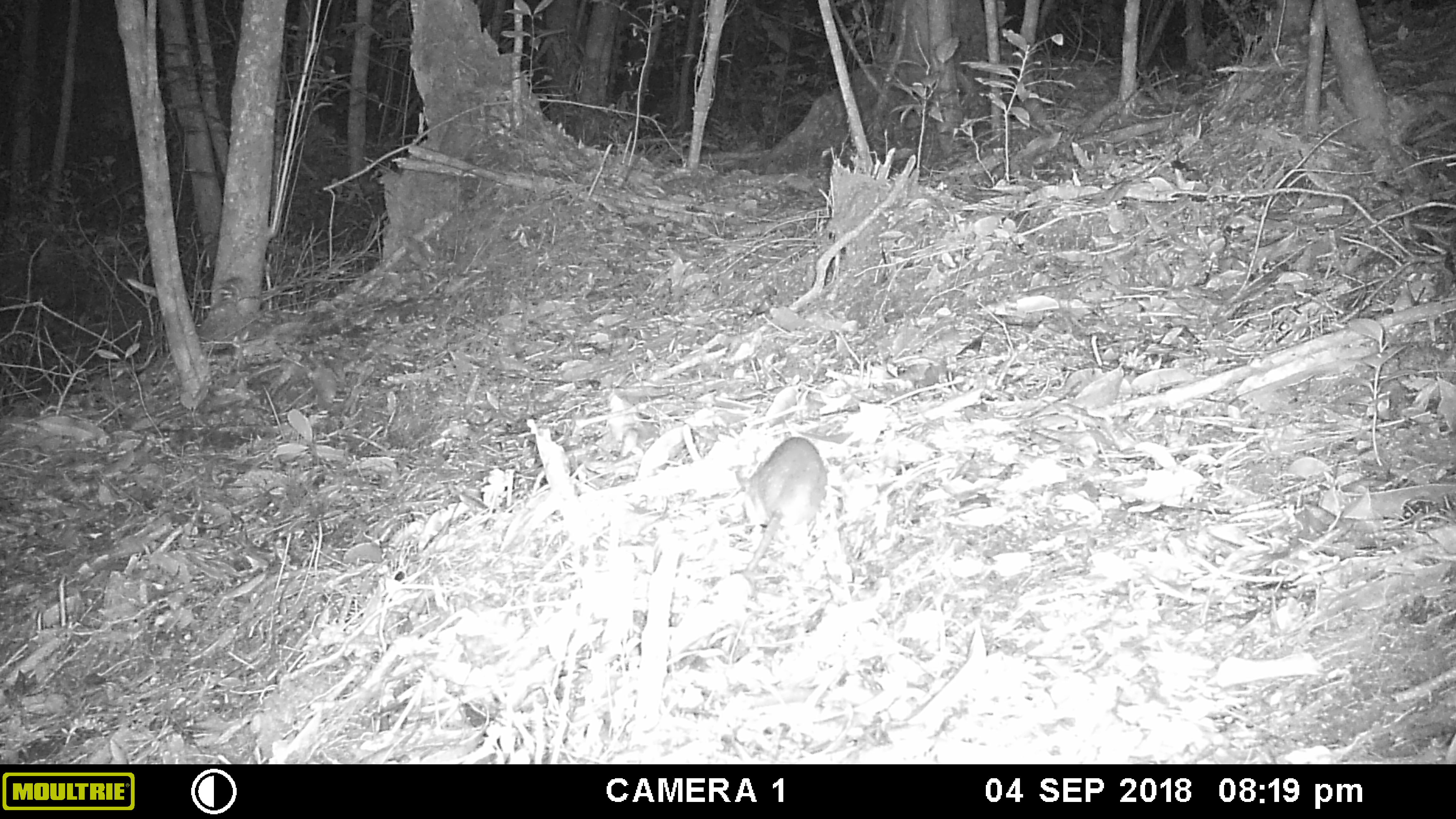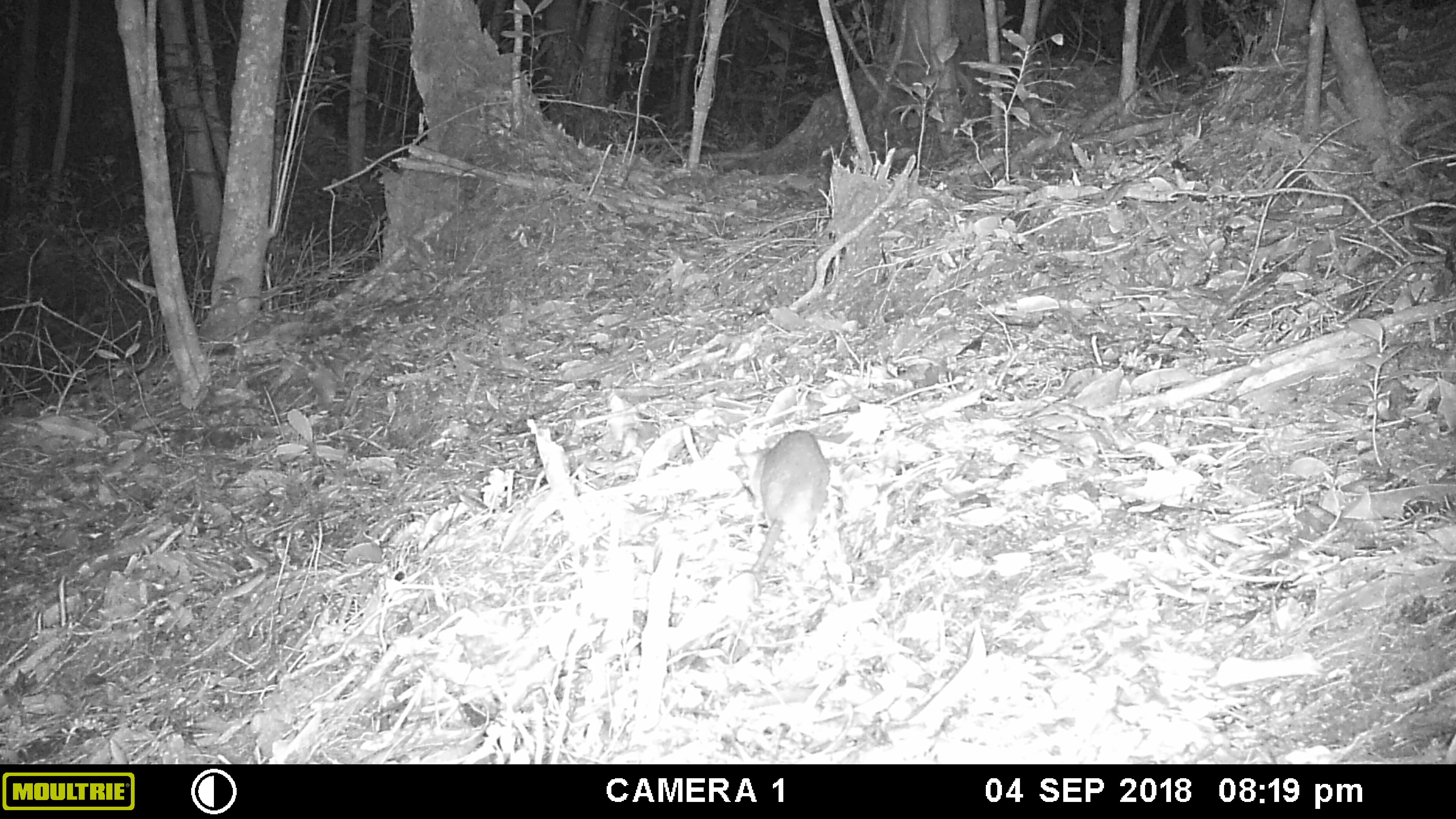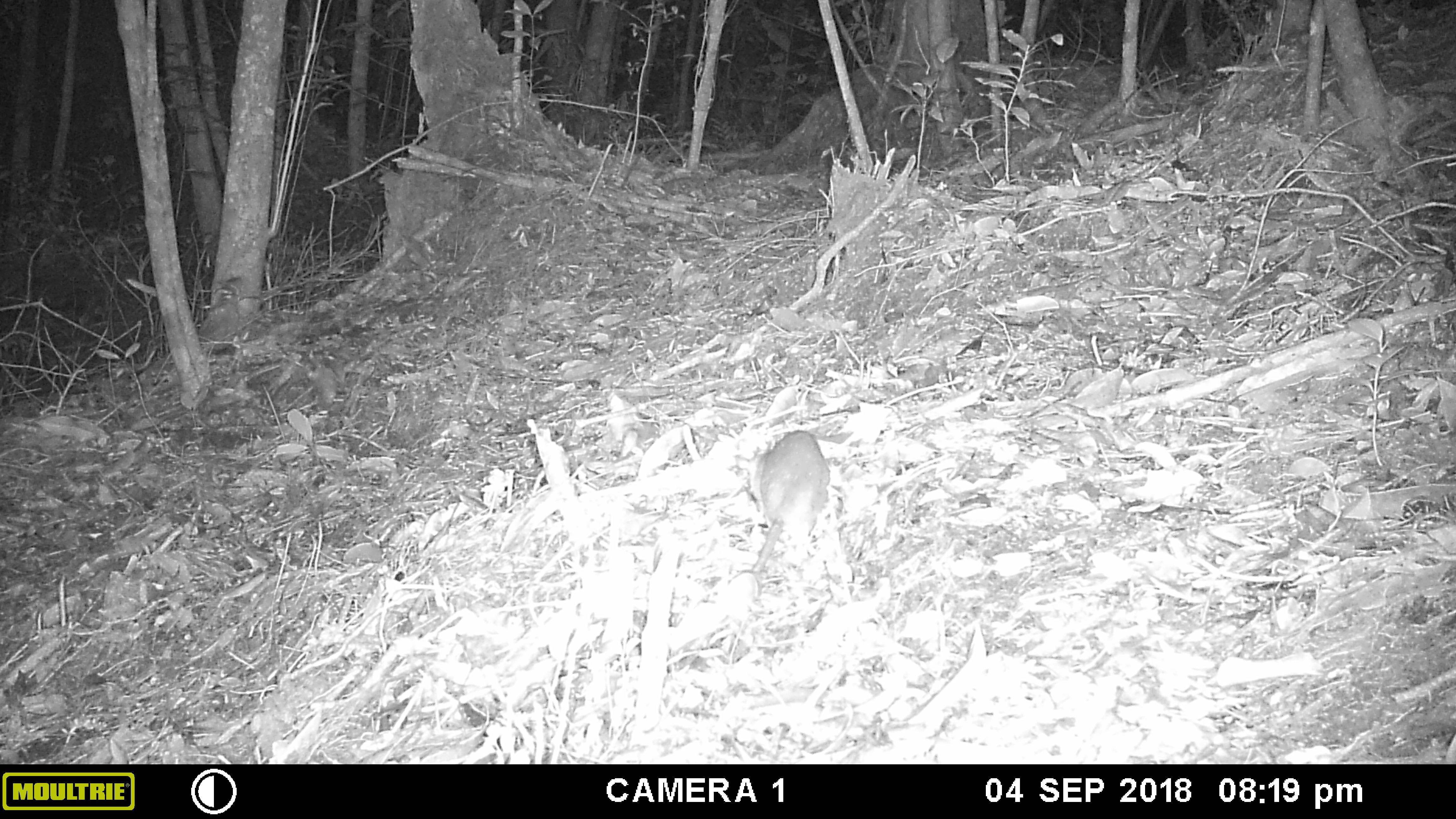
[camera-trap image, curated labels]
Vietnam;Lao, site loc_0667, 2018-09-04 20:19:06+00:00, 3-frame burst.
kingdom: Animalia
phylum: Chordata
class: Mammalia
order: Rodentia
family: Muridae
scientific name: Muridae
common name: old-world mice and rats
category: unidentified murid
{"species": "unidentified murid (old-world mice and rats) (Muridae)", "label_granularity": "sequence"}